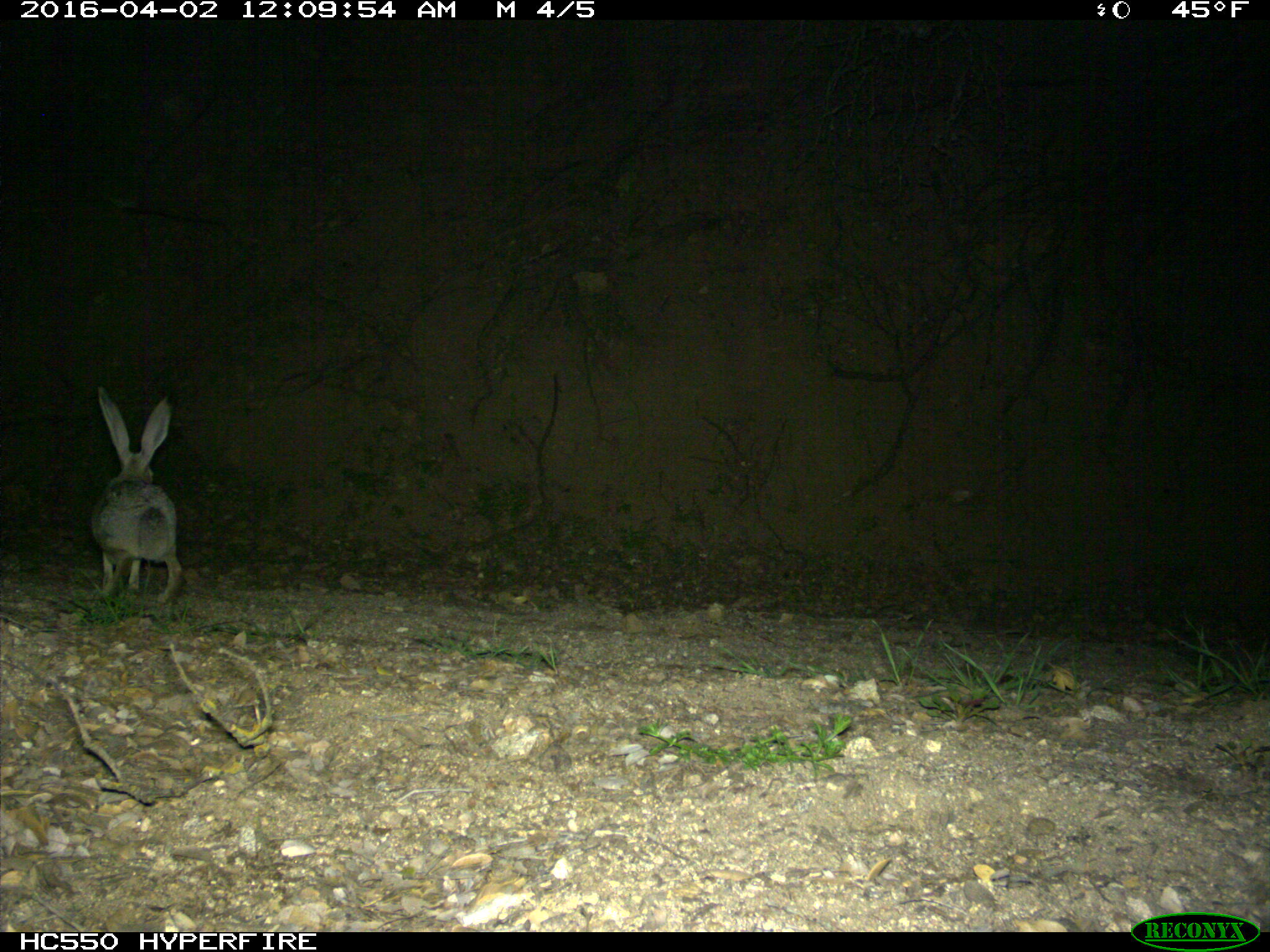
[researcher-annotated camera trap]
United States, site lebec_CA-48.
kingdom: Animalia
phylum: Chordata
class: Mammalia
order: Lagomorpha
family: Leporidae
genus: Lepus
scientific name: Lepus californicus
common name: black-tailed jackrabbit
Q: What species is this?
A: Lepus californicus (black-tailed jackrabbit).